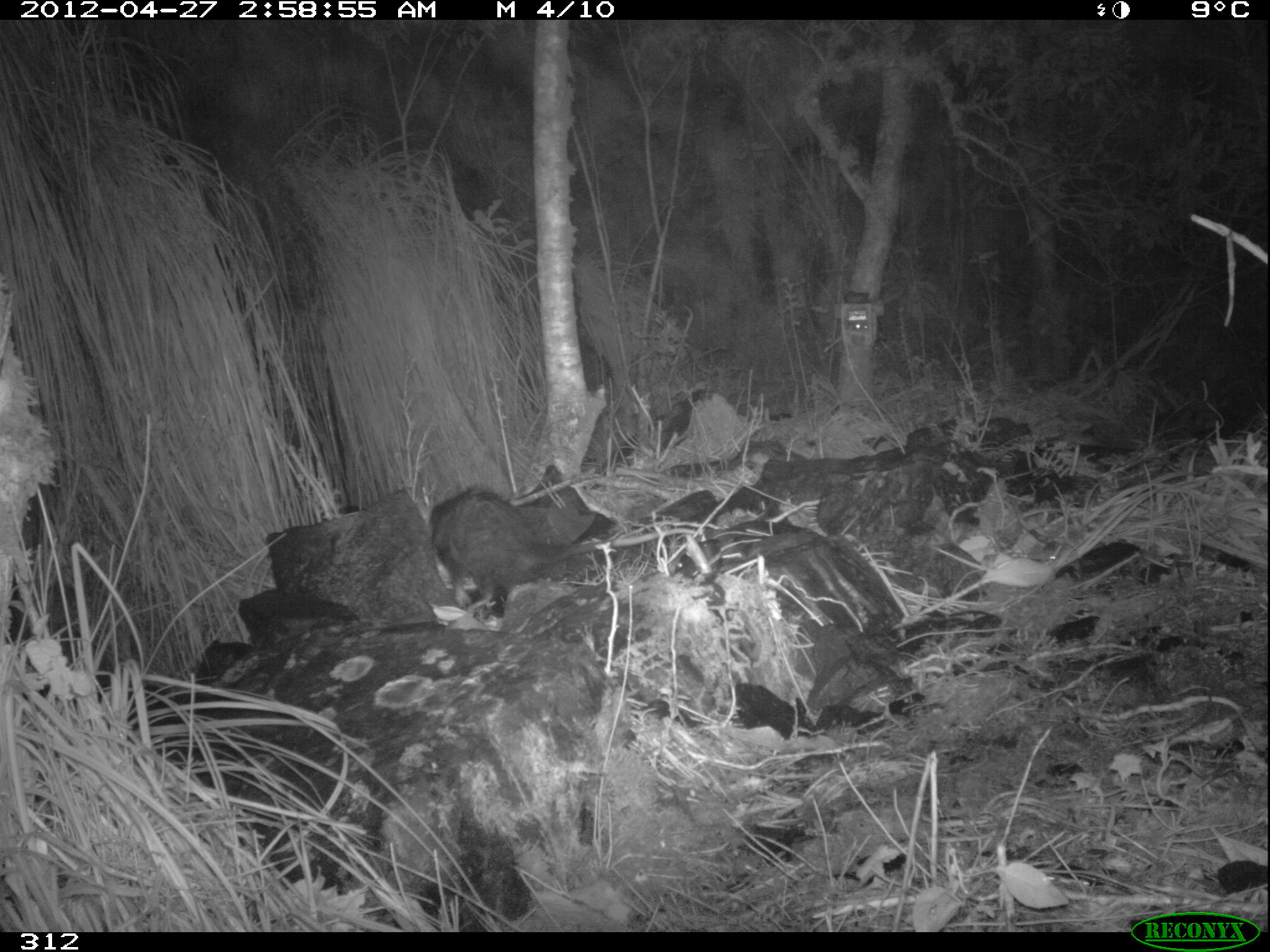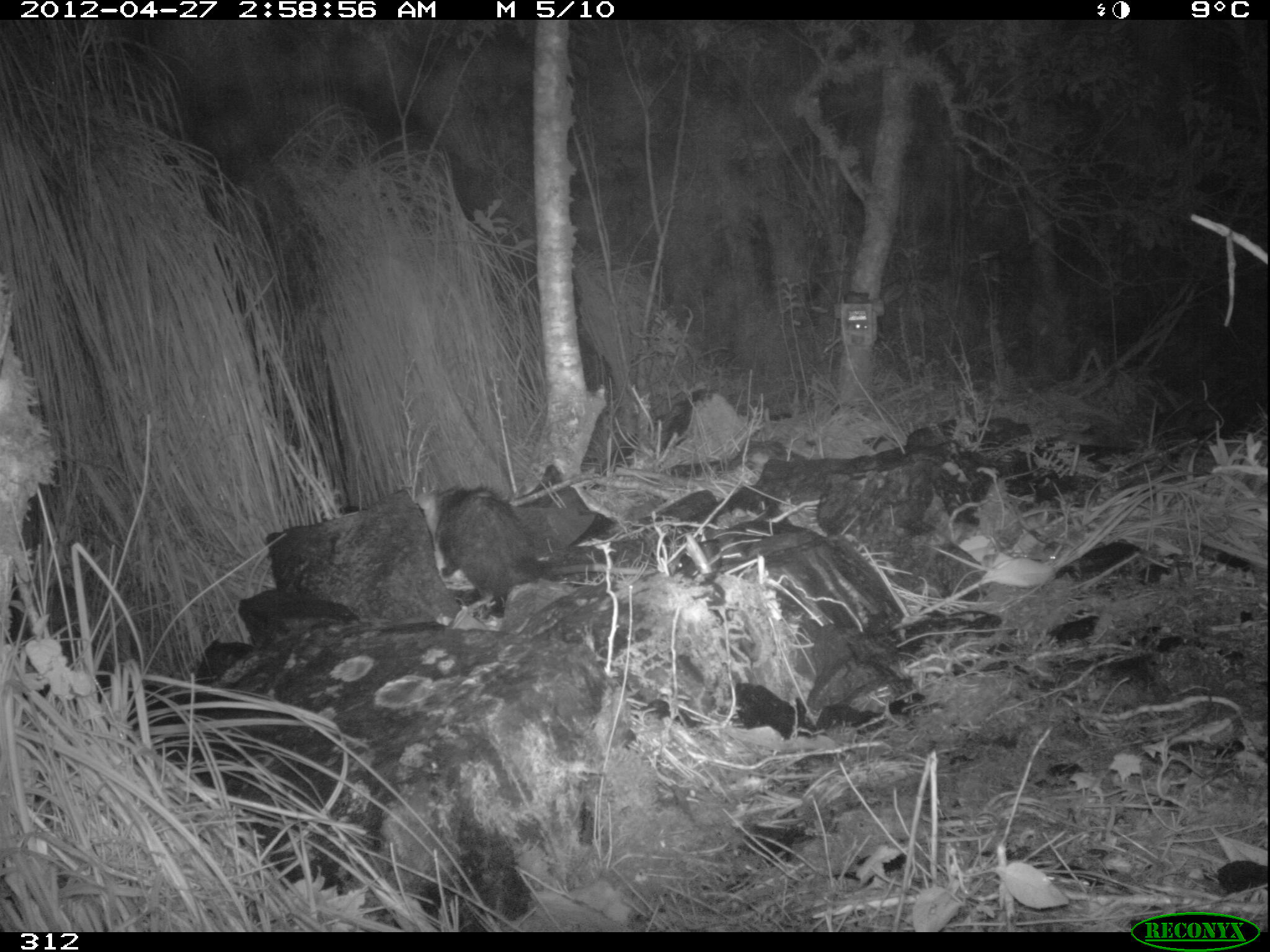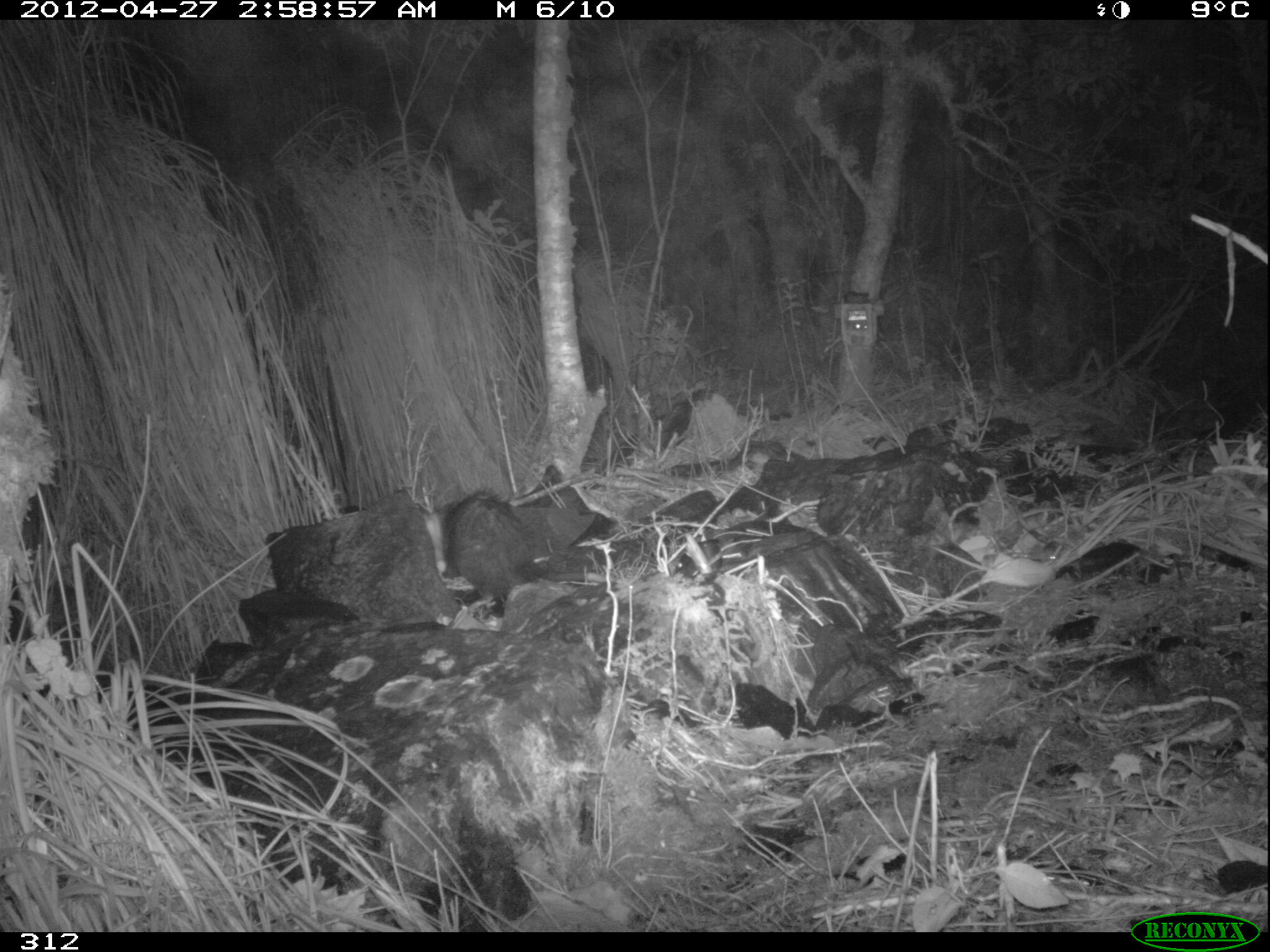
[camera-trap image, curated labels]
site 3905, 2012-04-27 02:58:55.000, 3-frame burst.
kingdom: Animalia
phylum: Chordata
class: Mammalia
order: Didelphimorphia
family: Didelphidae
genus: Didelphis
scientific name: Didelphis pernigra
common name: andean white-eared opossum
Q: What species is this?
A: Didelphis pernigra (andean white-eared opossum).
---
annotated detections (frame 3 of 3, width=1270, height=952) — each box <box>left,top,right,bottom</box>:
didelphis pernigra: <box>421,485,616,619</box>